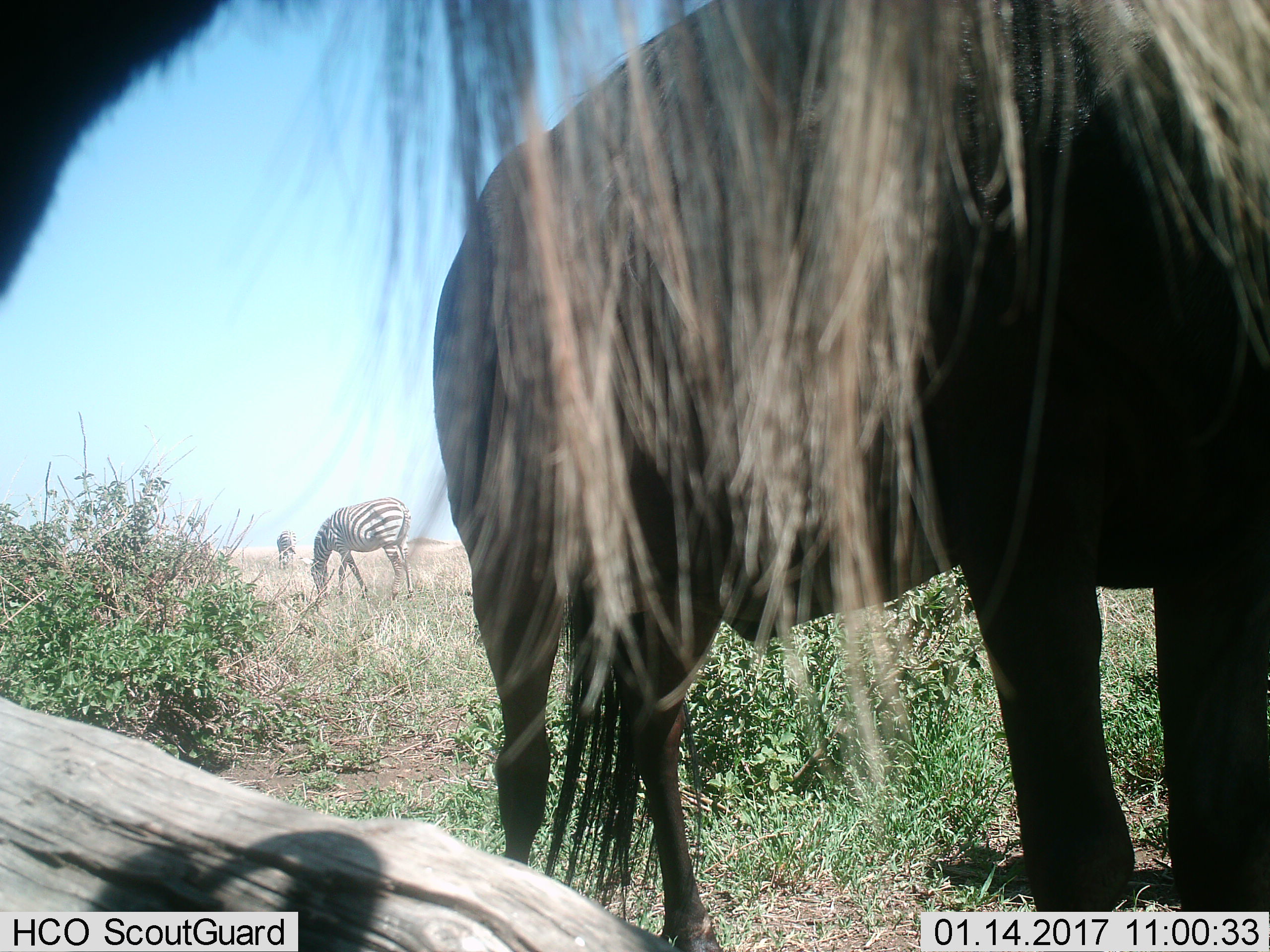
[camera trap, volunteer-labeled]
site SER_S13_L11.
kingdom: Animalia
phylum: Chordata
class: Mammalia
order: Artiodactyla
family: Bovidae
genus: Connochaetes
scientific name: Connochaetes taurinus taurinus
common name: blue wildebeest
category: wildebeestblue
Wildebeestblue (blue wildebeest) (Connochaetes taurinus taurinus), count 2. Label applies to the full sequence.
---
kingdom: Animalia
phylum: Chordata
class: Mammalia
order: Perissodactyla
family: Equidae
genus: Equus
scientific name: Equus quagga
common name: plains zebra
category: zebraplains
Zebraplains (plains zebra) (Equus quagga), count 2. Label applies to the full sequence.